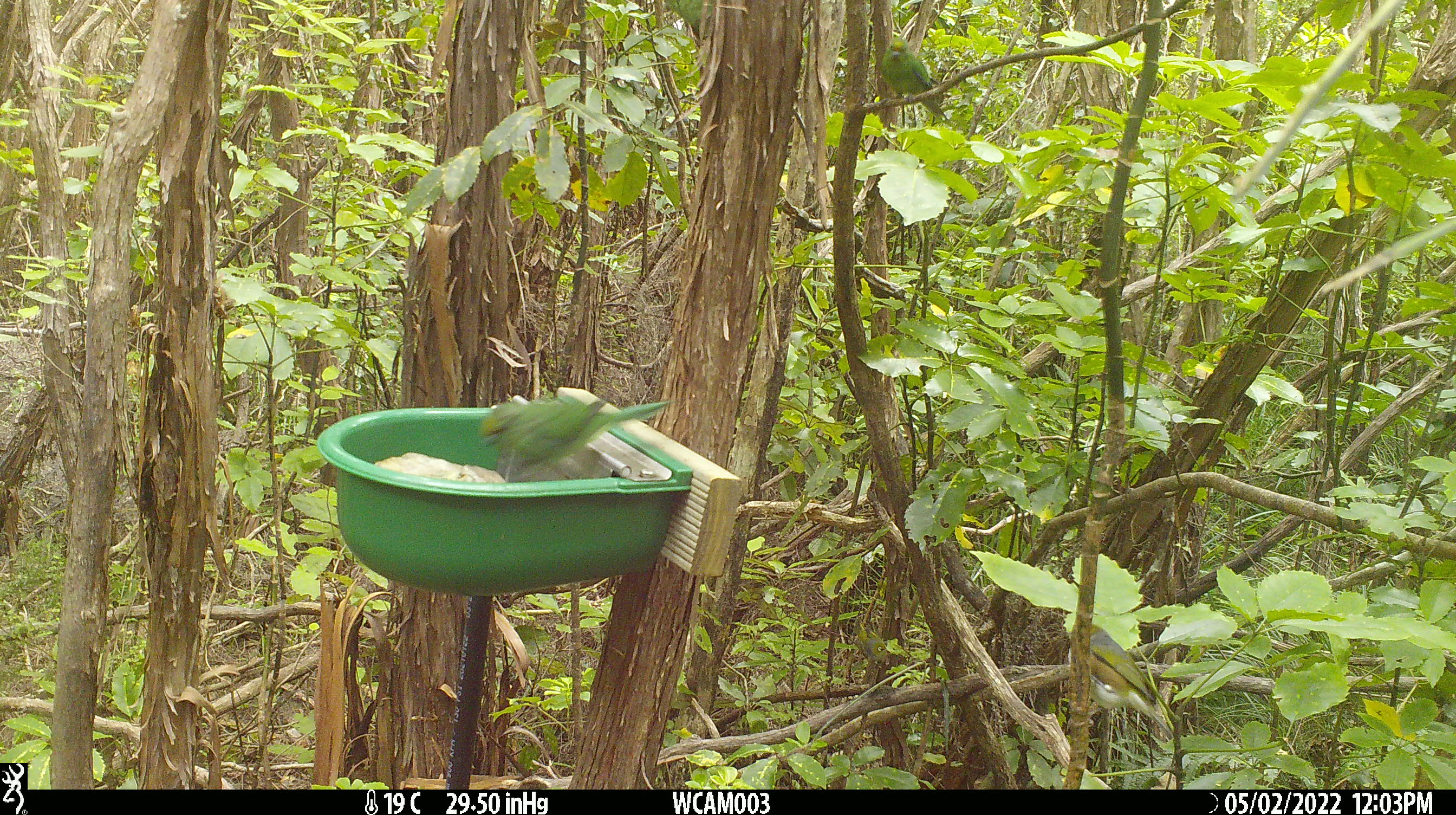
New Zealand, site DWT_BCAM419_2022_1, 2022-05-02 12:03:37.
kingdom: Animalia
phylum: Chordata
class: Aves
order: Psittaciformes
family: Psittaculidae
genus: Cyanoramphus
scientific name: Cyanoramphus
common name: parakeet